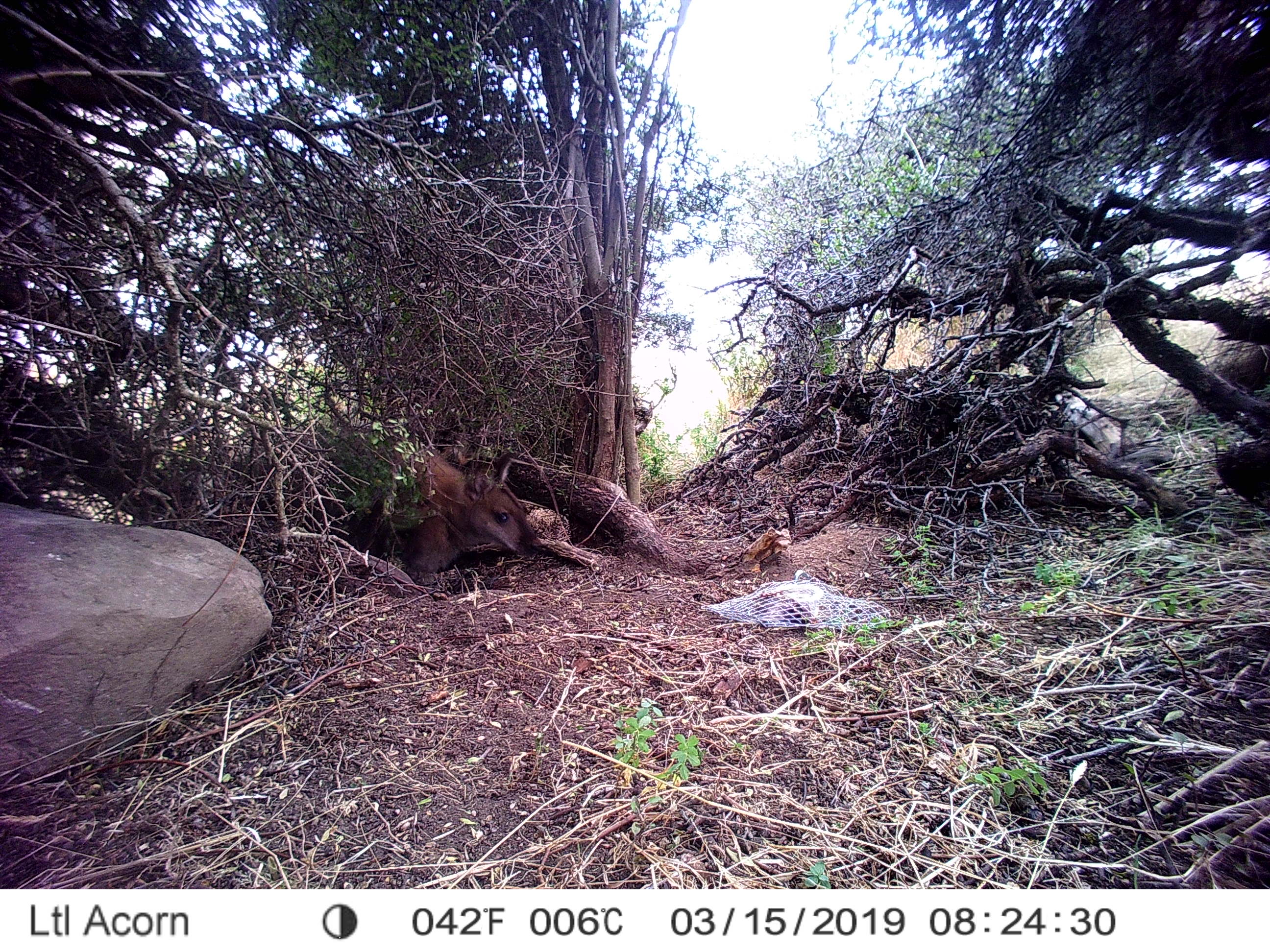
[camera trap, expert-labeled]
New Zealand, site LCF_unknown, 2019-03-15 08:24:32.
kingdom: Animalia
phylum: Chordata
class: Mammalia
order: Diprotodontia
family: Macropodidae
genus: Notamacropus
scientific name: Notamacropus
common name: wallaby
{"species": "wallaby (Notamacropus)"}